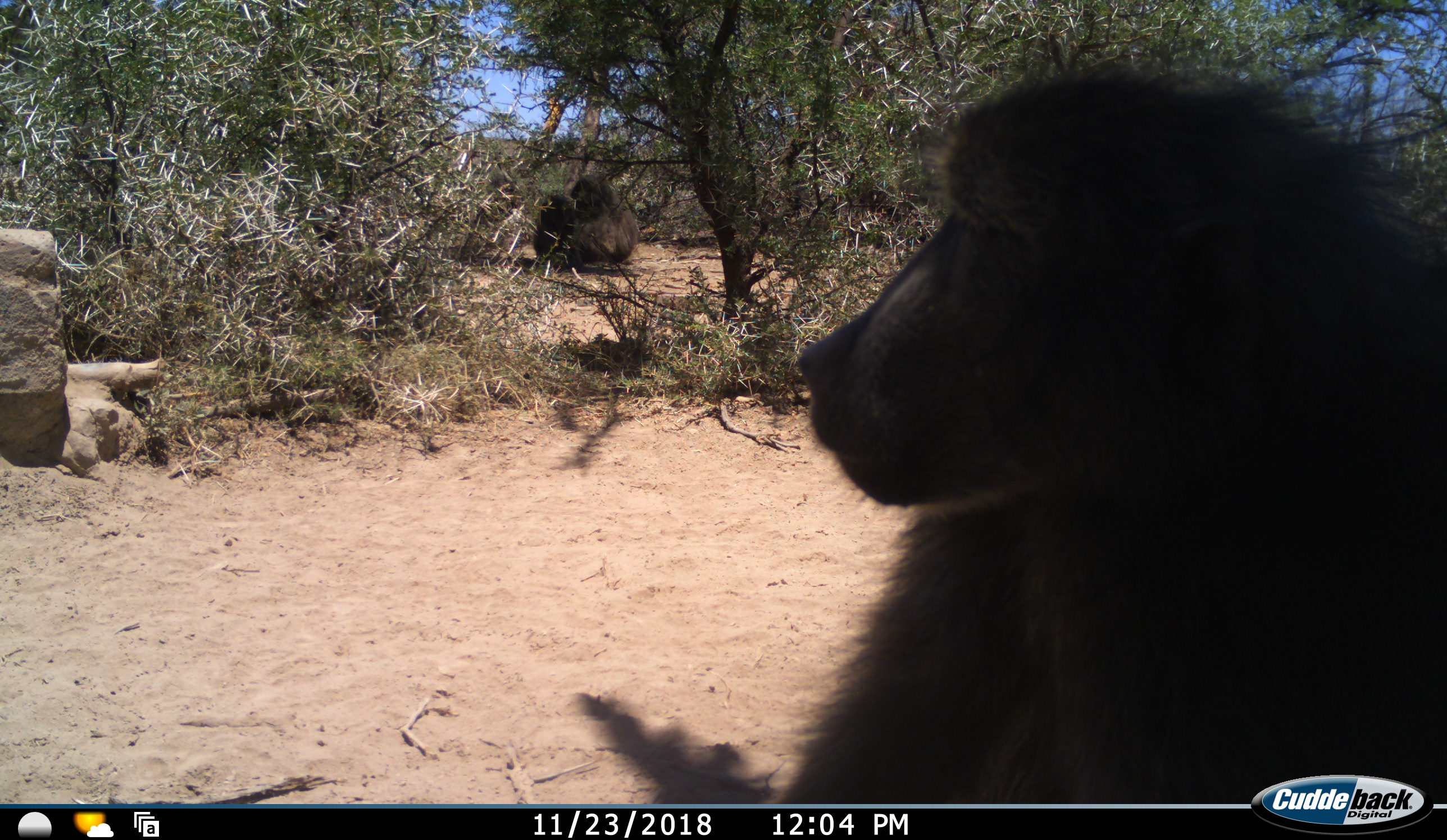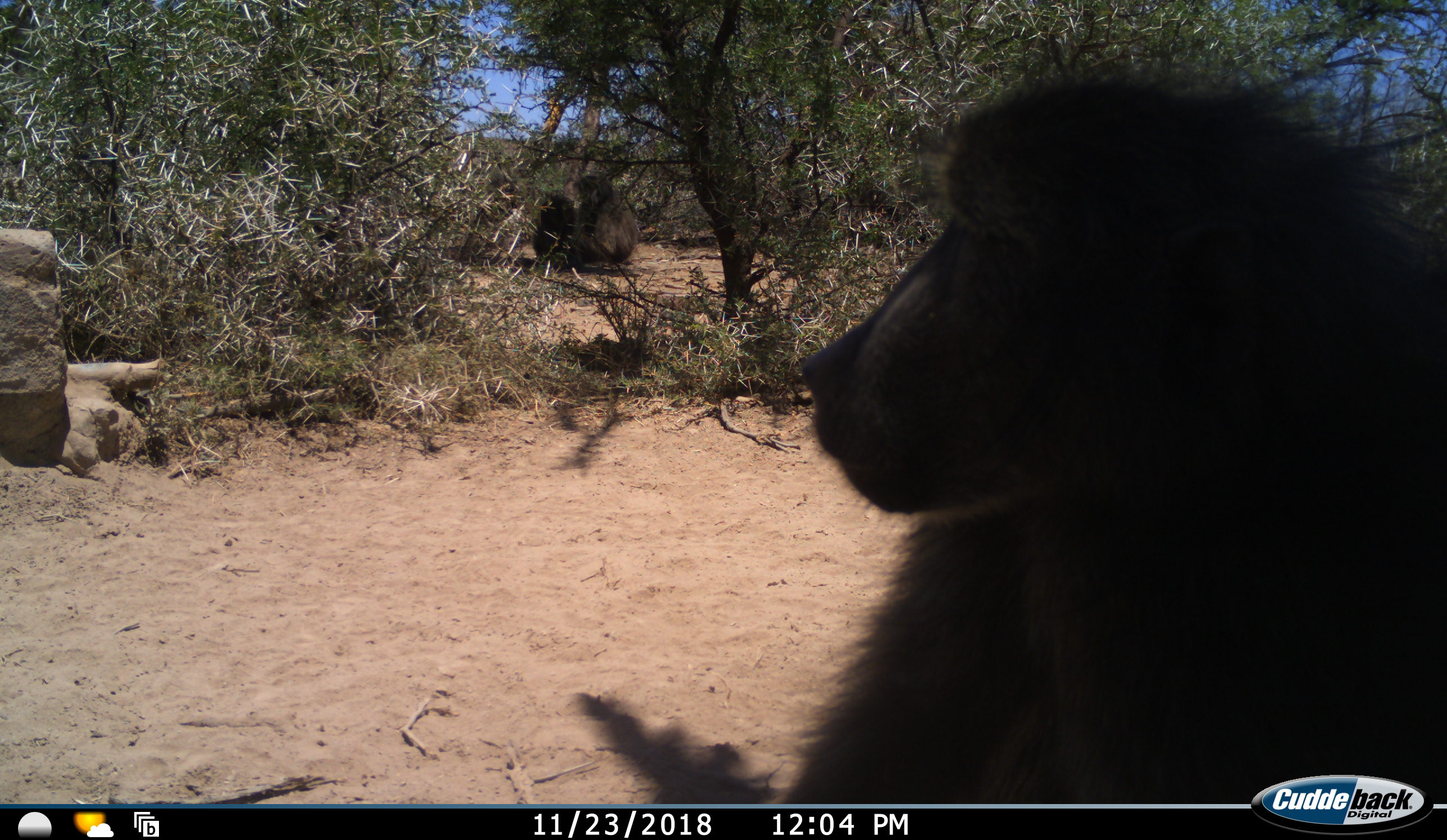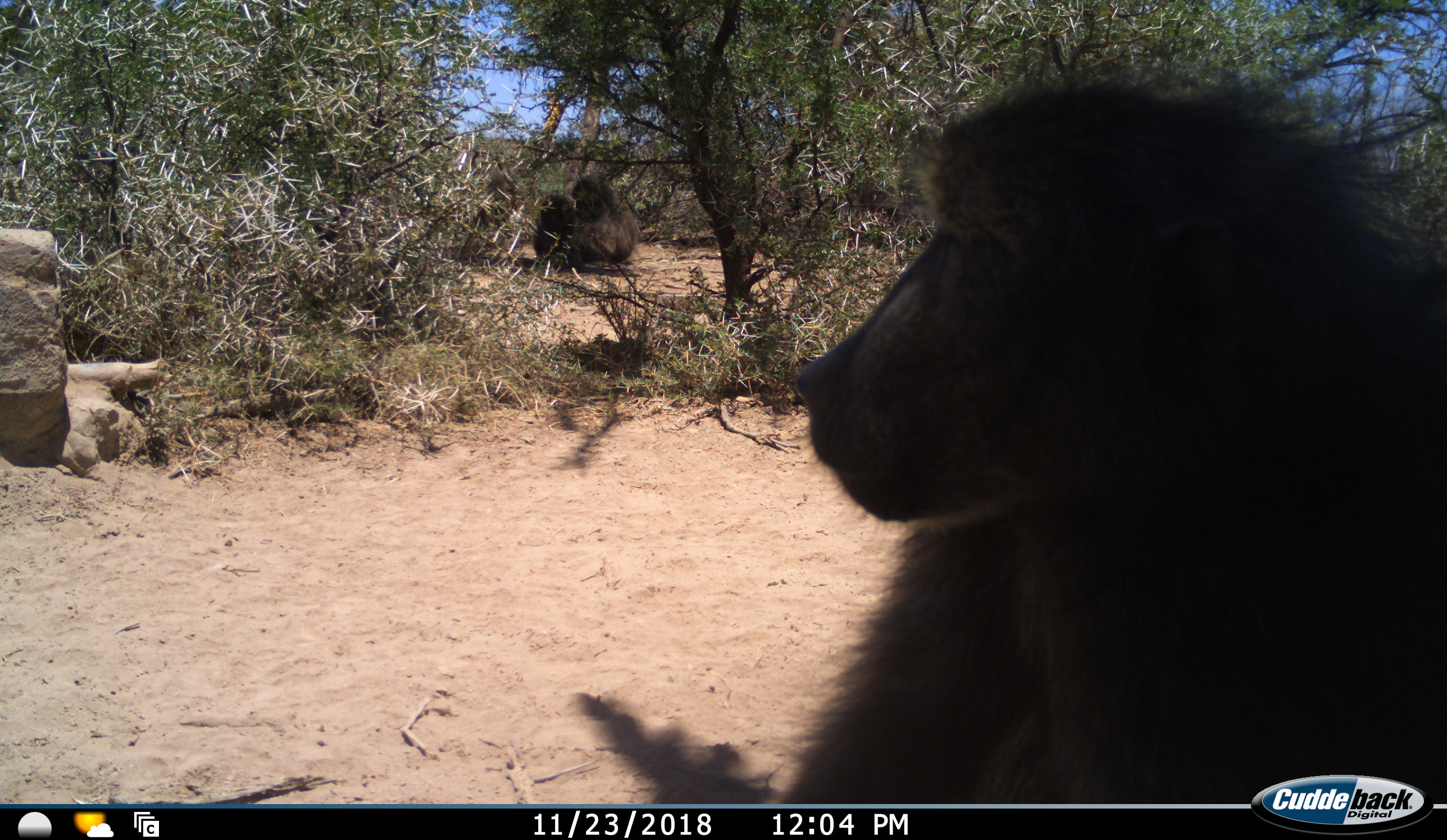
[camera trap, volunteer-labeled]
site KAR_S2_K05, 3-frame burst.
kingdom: Animalia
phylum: Chordata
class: Mammalia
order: Primates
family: Cercopithecidae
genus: Papio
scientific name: Papio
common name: baboon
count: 3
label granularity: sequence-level